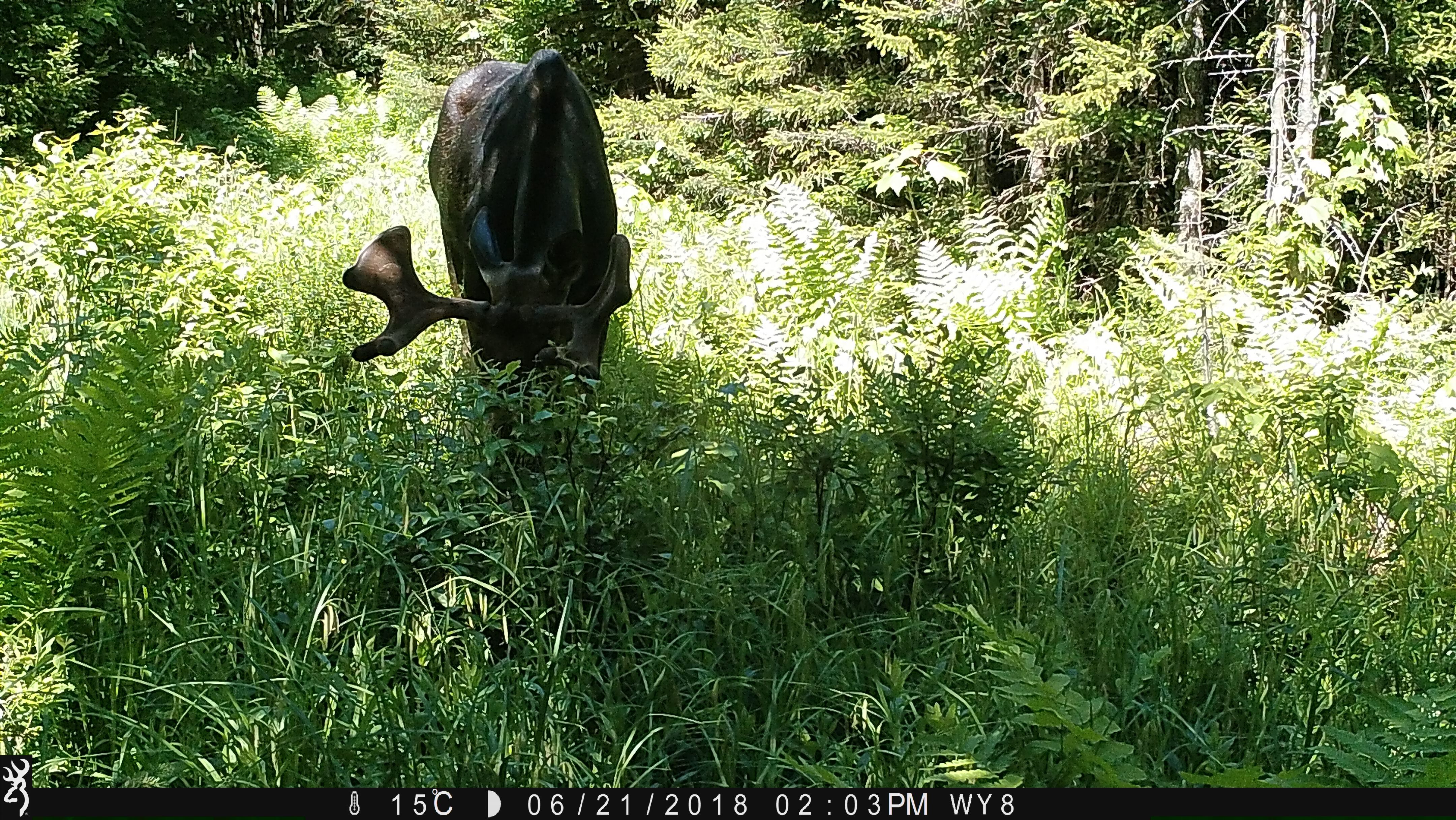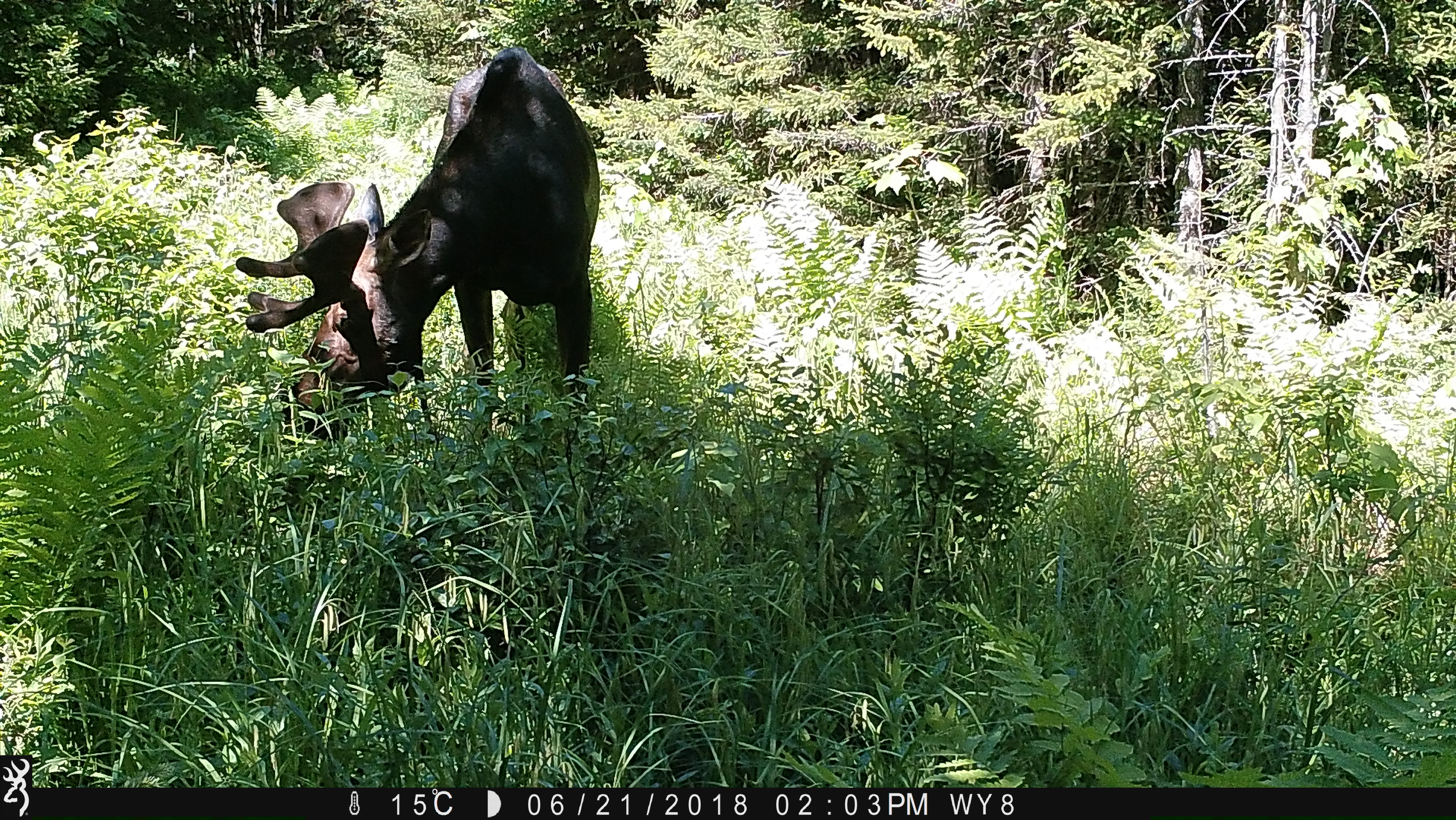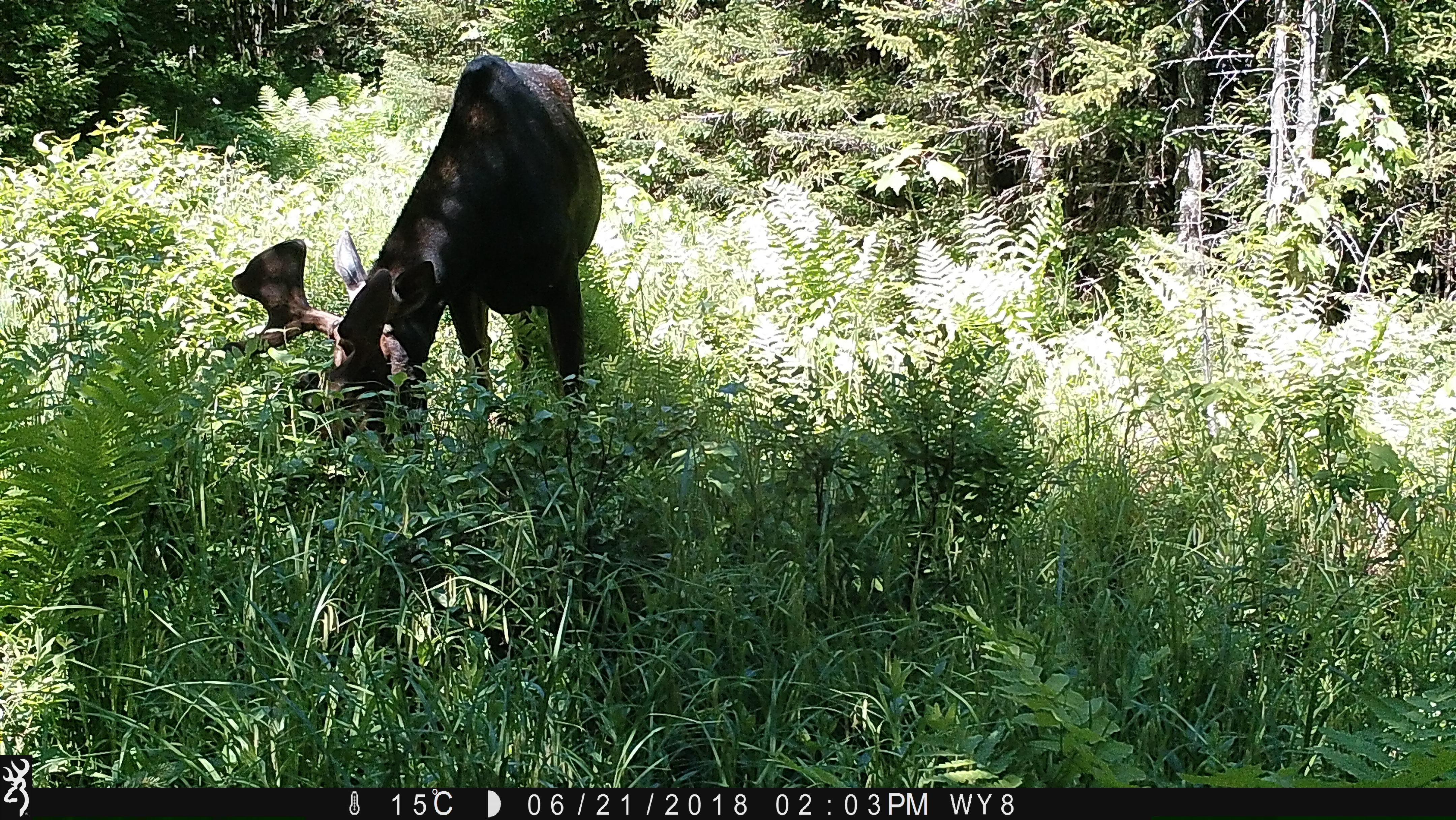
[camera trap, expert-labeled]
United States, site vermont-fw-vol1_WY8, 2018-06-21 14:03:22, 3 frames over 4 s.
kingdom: Animalia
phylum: Chordata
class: Mammalia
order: Artiodactyla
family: Cervidae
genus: Alces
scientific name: Alces alces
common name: moose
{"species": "moose (Alces alces)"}